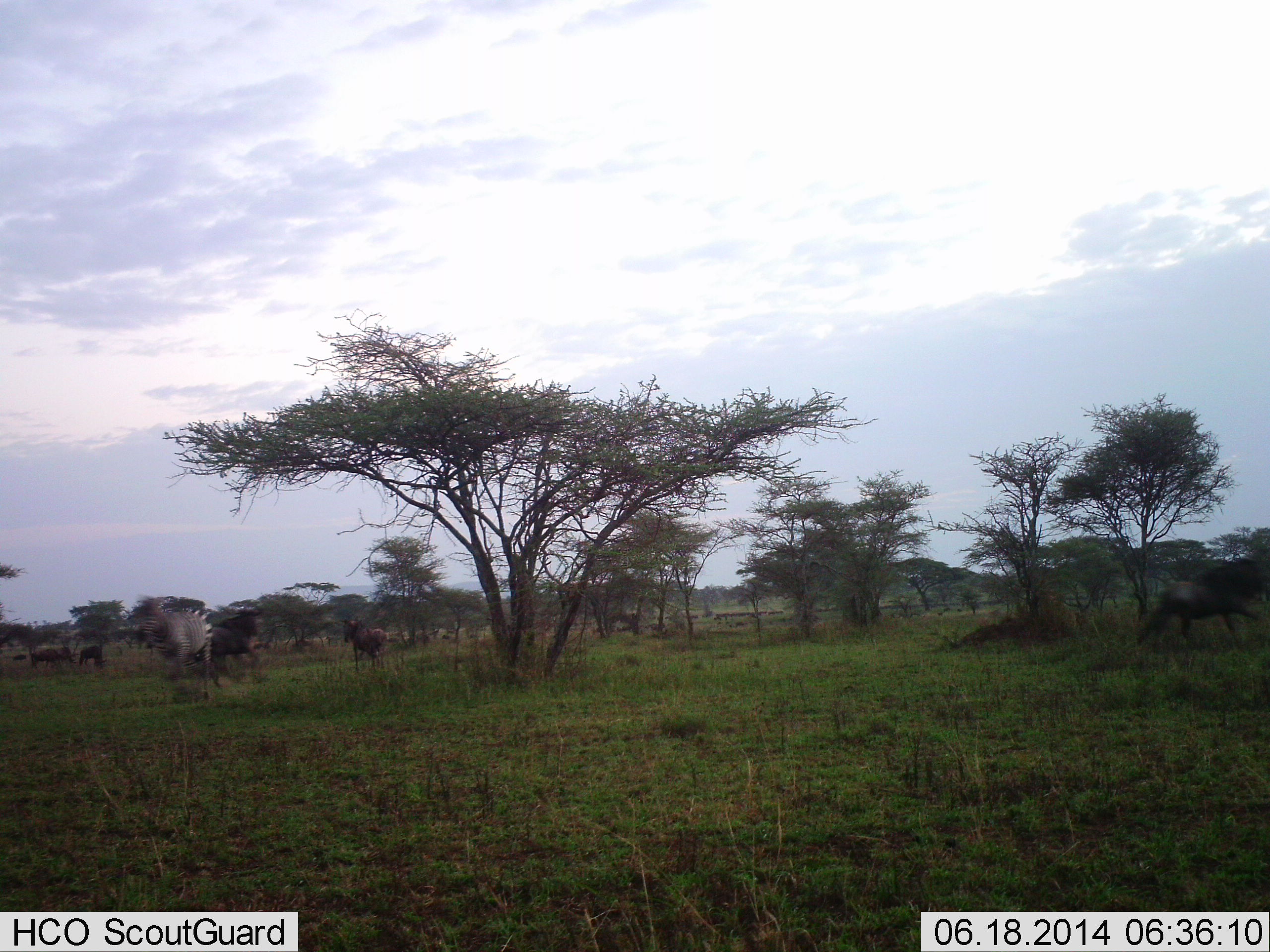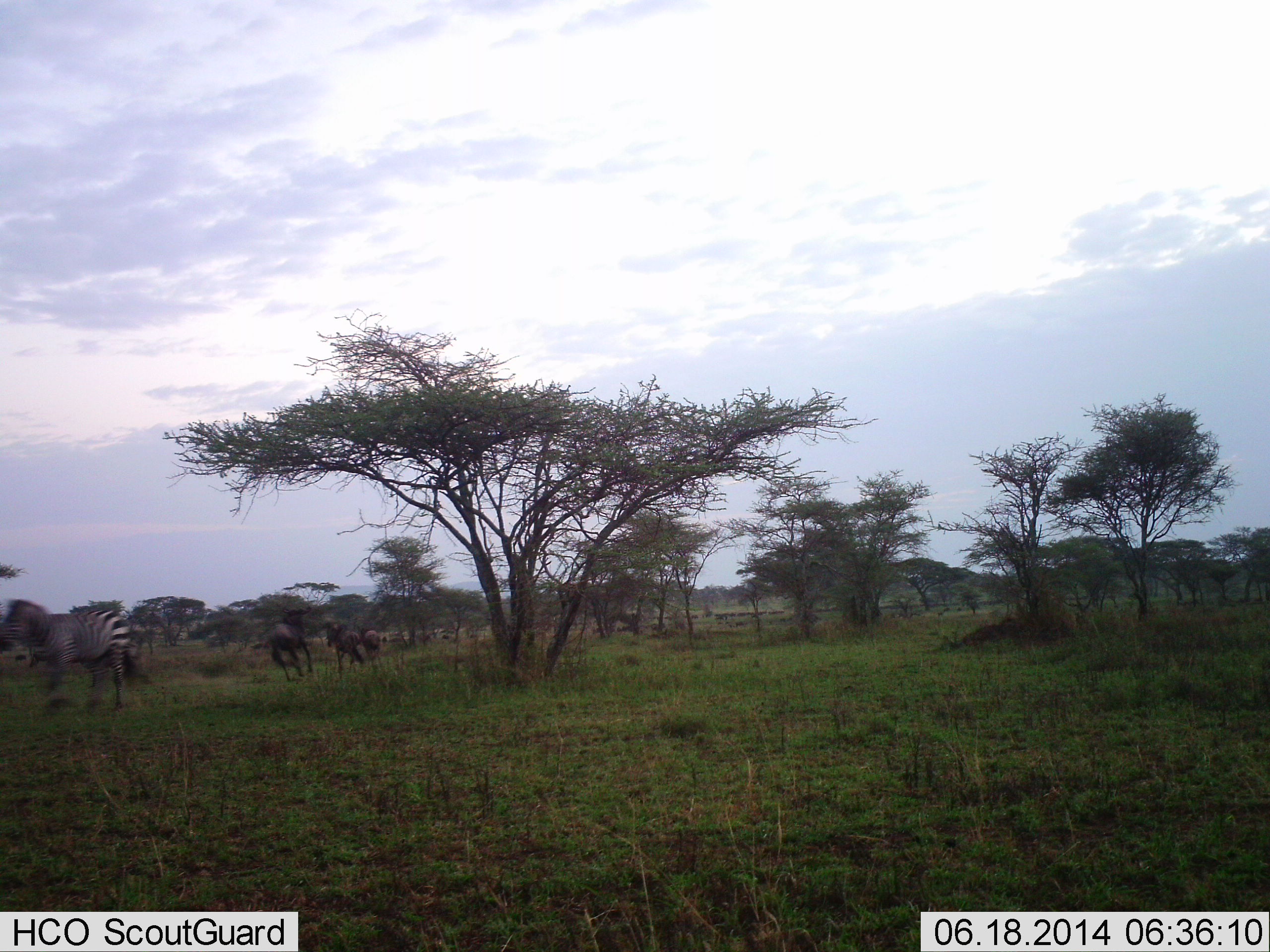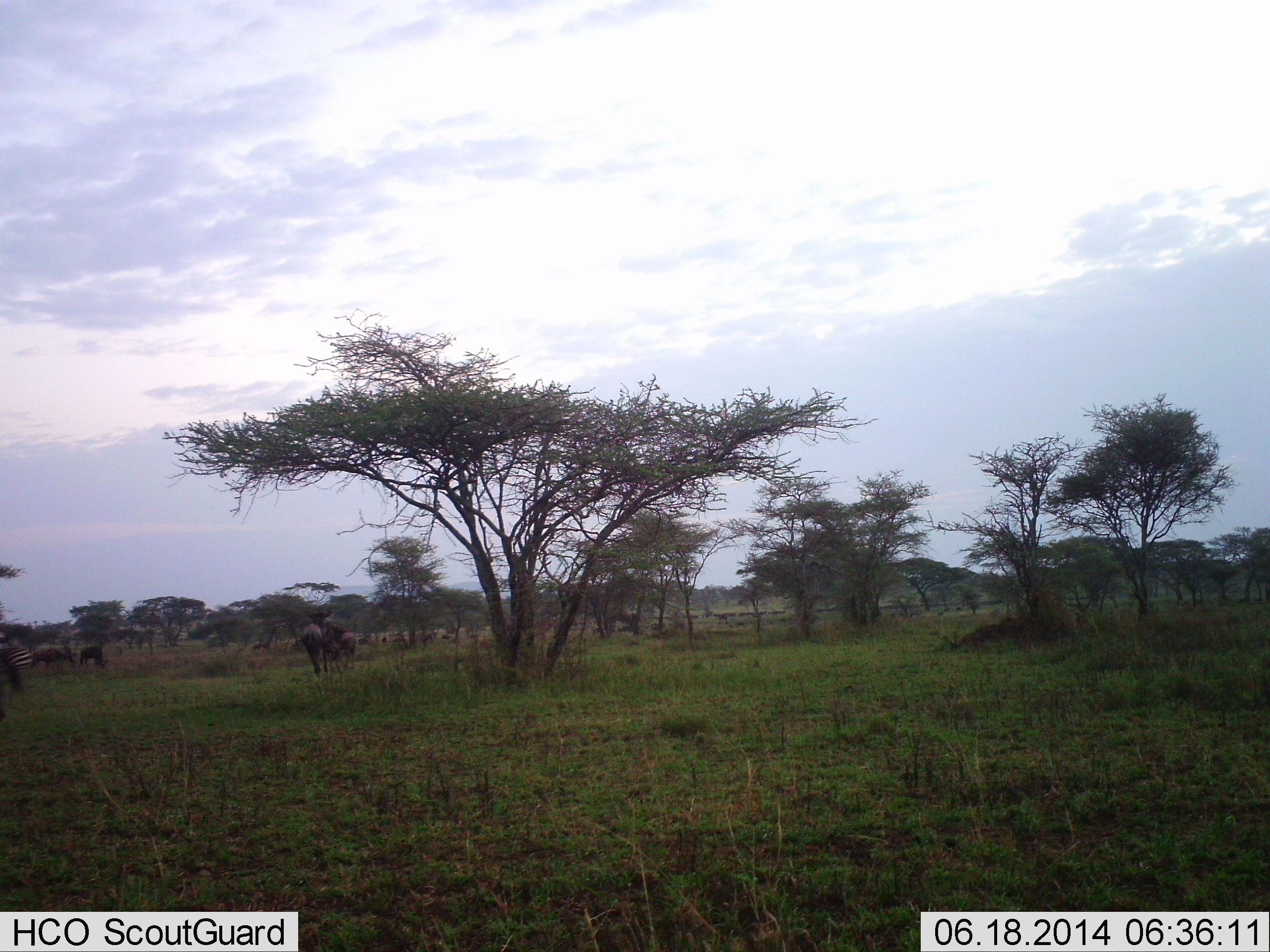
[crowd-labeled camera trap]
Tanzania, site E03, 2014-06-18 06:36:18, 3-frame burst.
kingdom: Animalia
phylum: Chordata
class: Mammalia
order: Artiodactyla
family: Bovidae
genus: Connochaetes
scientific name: Connochaetes taurinus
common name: blue wildebeest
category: wildebeest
Wildebeest (blue wildebeest) (Connochaetes taurinus), count 6. Behavior (volunteer vote fractions): standing 18%, resting 0%, moving 100%, interacting 9%. Young present (vote fraction): 0%. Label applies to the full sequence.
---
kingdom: Animalia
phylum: Chordata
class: Mammalia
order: Perissodactyla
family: Equidae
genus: Equus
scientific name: Equus quagga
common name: plains zebra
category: zebra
Zebra (plains zebra) (Equus quagga), count 1. Behavior (volunteer vote fractions): standing 20%, resting 0%, moving 87%, interacting 7%. Young present (vote fraction): 0%. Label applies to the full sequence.